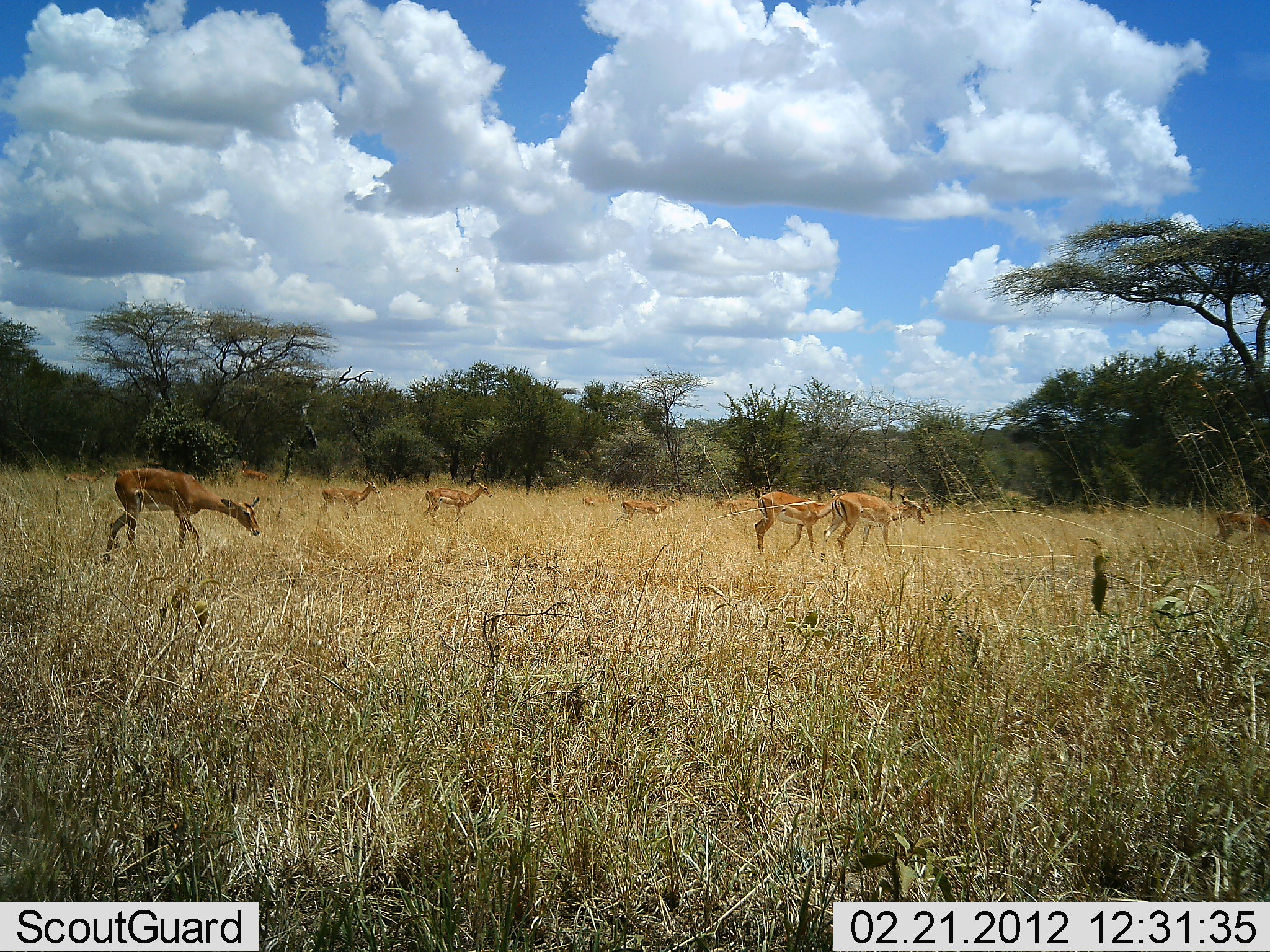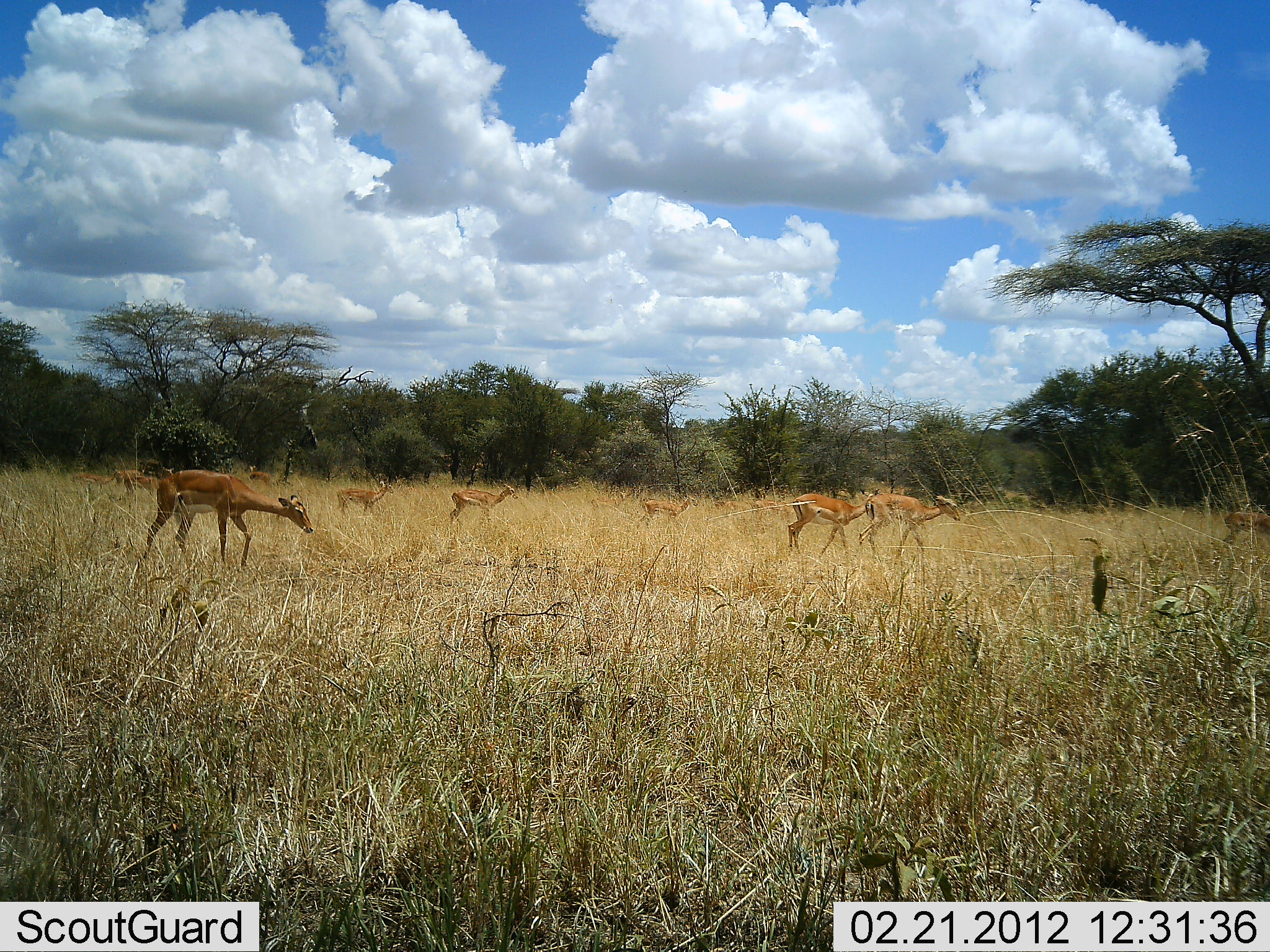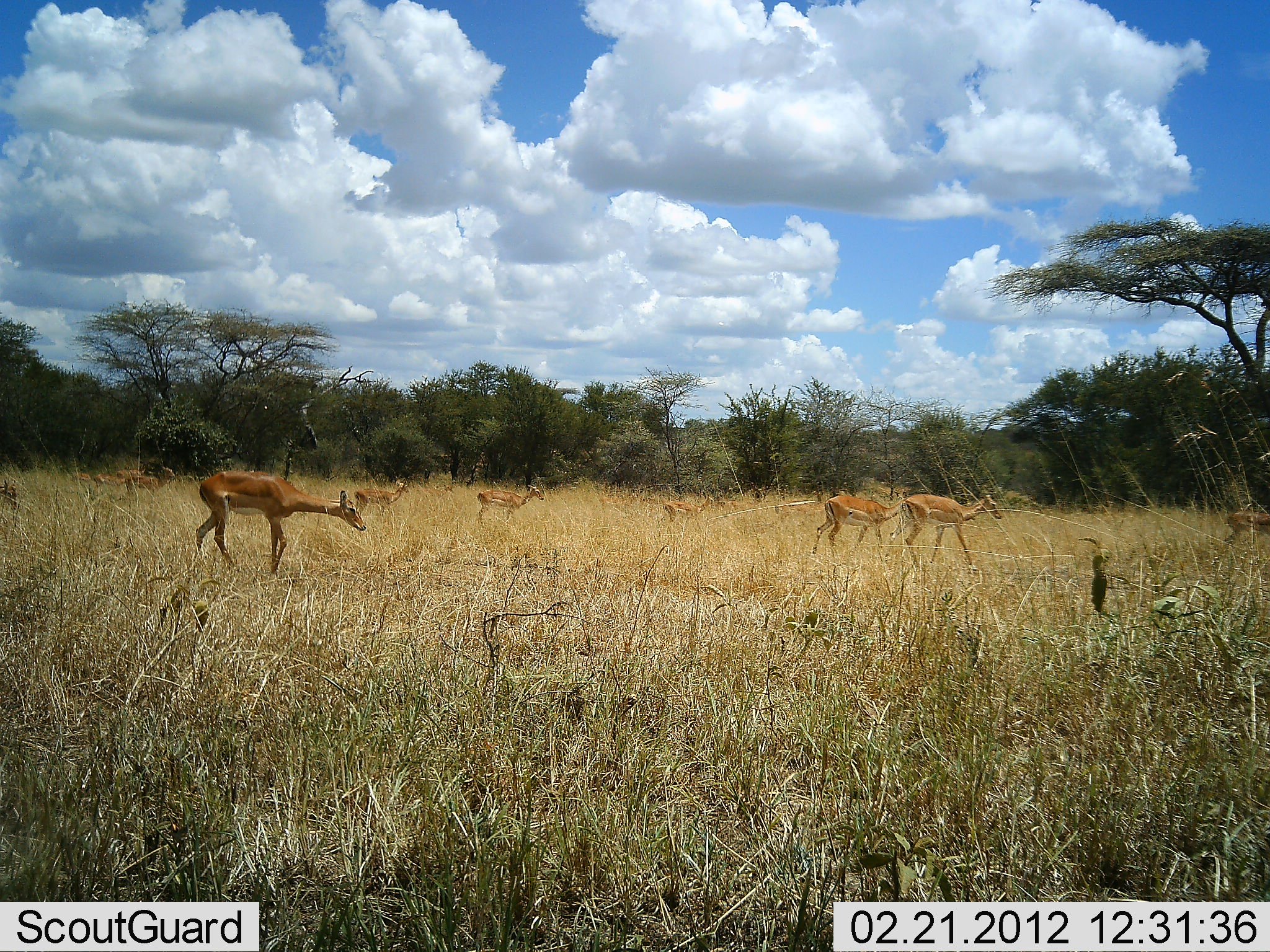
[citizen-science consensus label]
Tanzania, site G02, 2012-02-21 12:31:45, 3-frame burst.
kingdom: Animalia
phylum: Chordata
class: Mammalia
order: Artiodactyla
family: Bovidae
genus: Aepyceros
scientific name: Aepyceros melampus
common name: impala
Impala (Aepyceros melampus), count 11-50. Behavior (volunteer vote fractions): standing 23%, resting 8%, moving 92%, interacting 0%. Young present (vote fraction): 8%. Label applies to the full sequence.